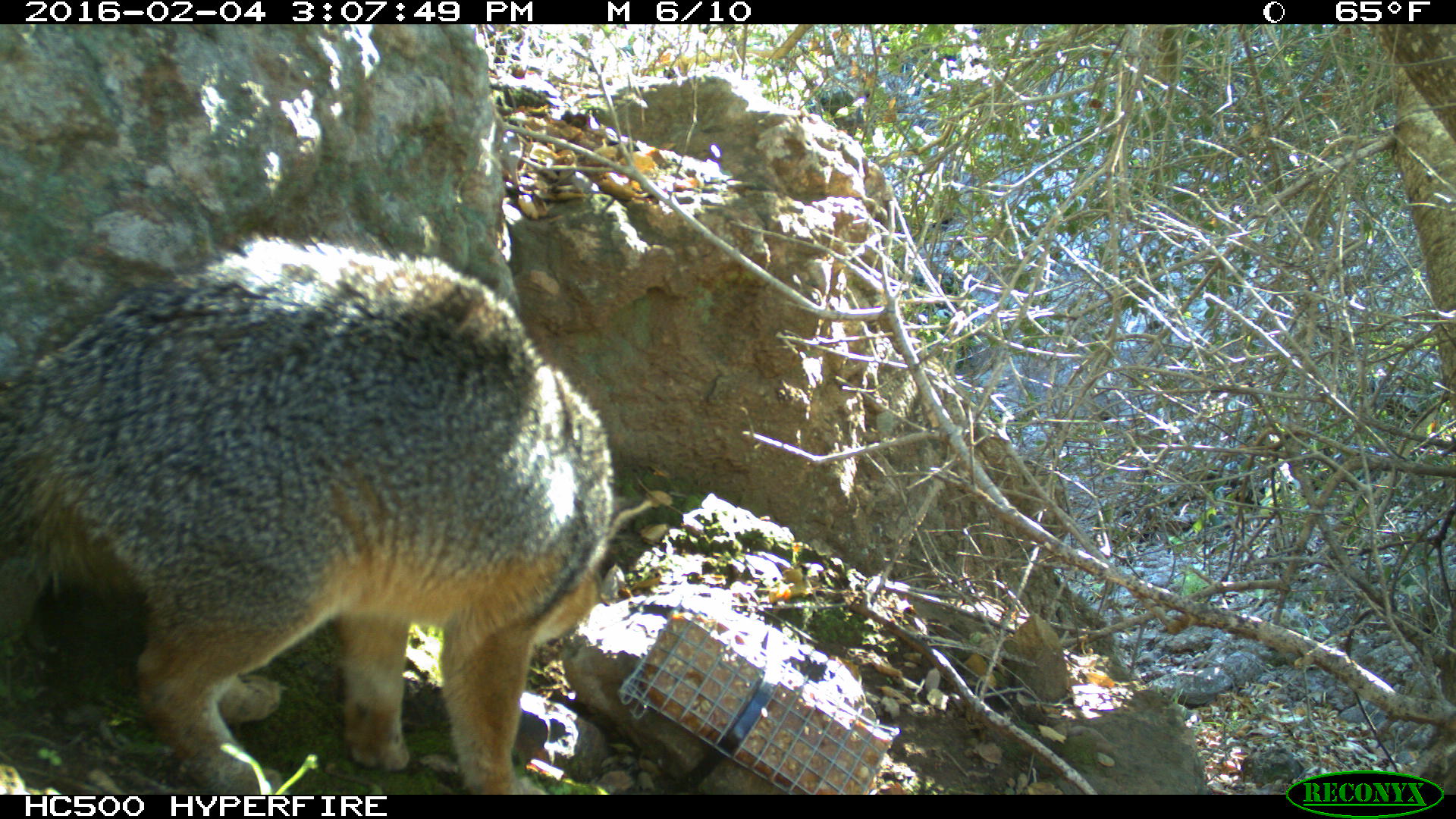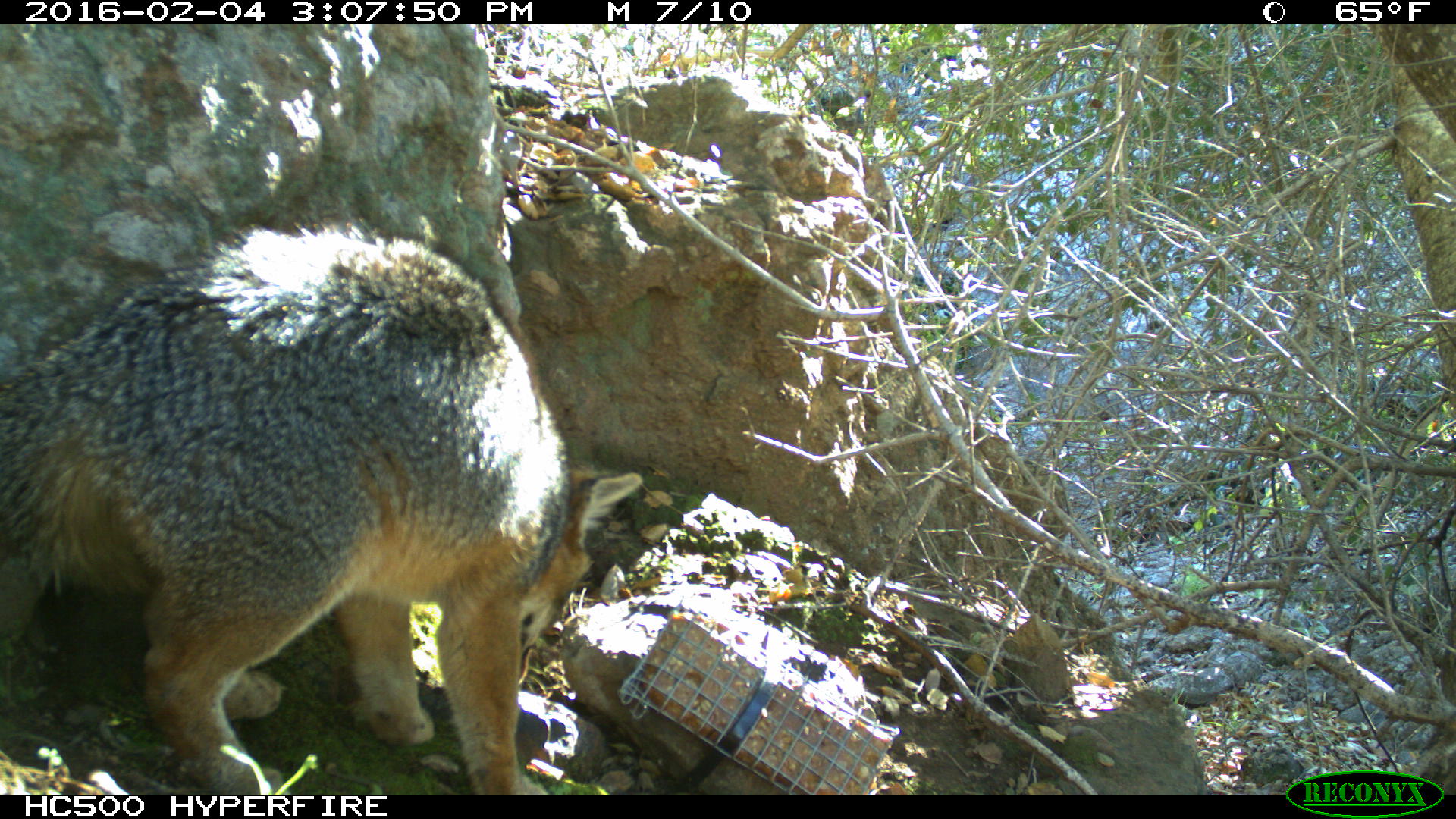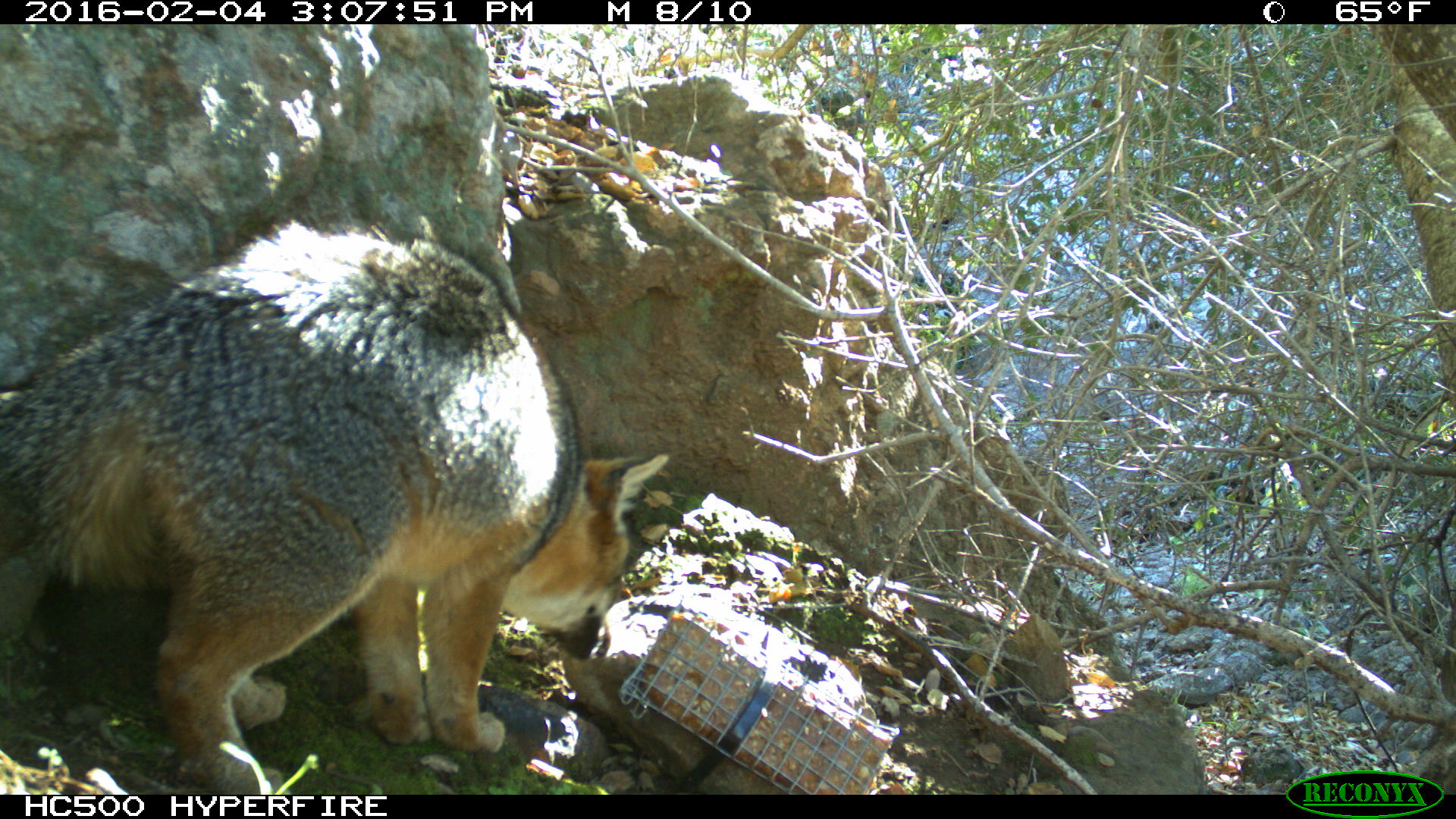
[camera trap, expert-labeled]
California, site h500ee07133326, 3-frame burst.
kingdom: Animalia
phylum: Chordata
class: Mammalia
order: Carnivora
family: Canidae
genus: Urocyon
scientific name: Urocyon littoralis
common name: island fox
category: fox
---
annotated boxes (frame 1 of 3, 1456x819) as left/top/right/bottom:
fox: 0/226/654/794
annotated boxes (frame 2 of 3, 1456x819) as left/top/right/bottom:
fox: 0/215/645/795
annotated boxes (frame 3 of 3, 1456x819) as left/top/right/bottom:
fox: 0/217/668/793